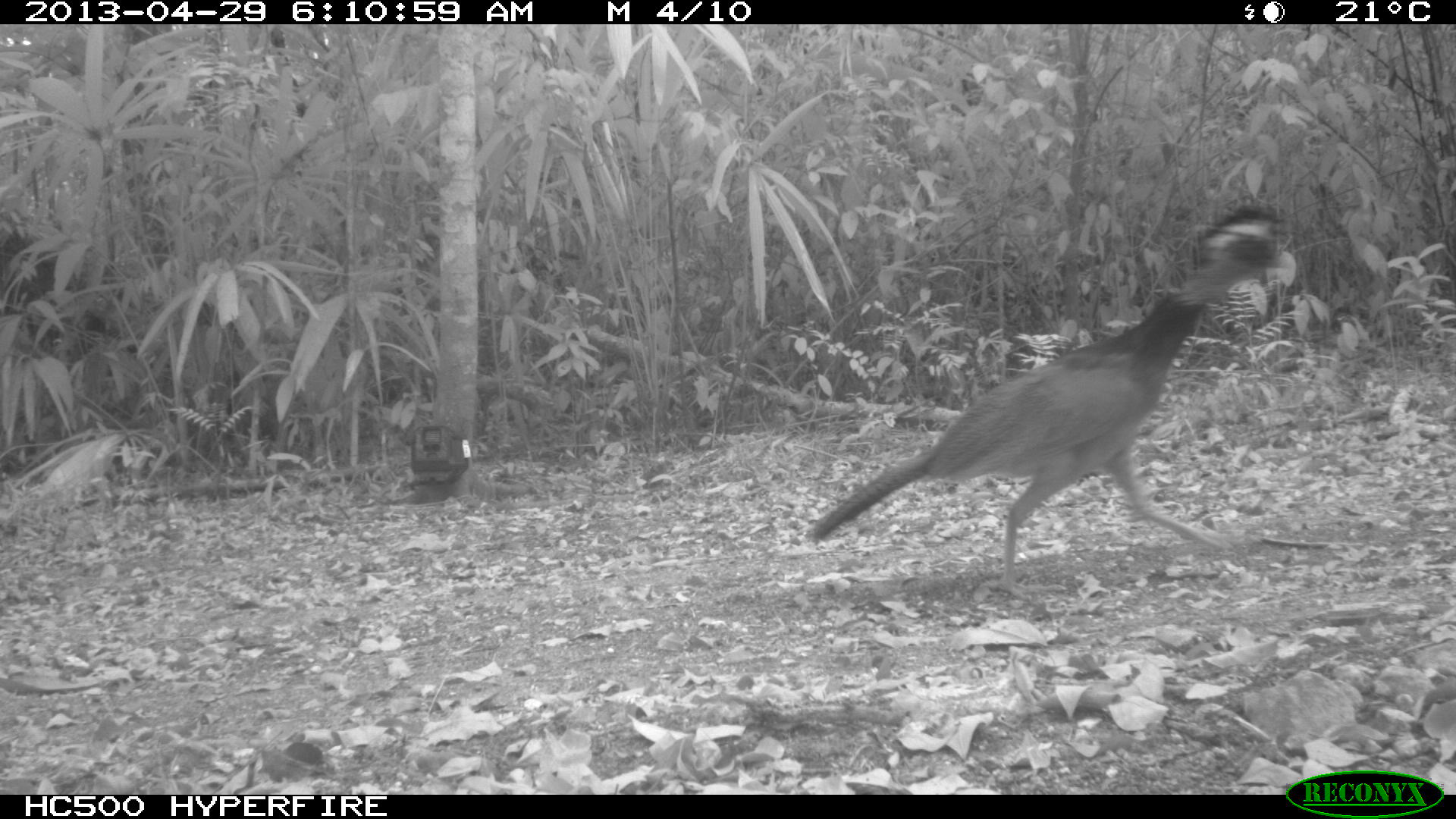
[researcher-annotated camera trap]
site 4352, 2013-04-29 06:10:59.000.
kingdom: Animalia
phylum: Chordata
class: Aves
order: Galliformes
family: Cracidae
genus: Crax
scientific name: Crax rubra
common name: great curassow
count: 1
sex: female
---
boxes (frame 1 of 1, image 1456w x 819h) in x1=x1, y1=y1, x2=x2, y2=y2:
crax rubra: x1=807, y1=206, x2=1296, y2=602